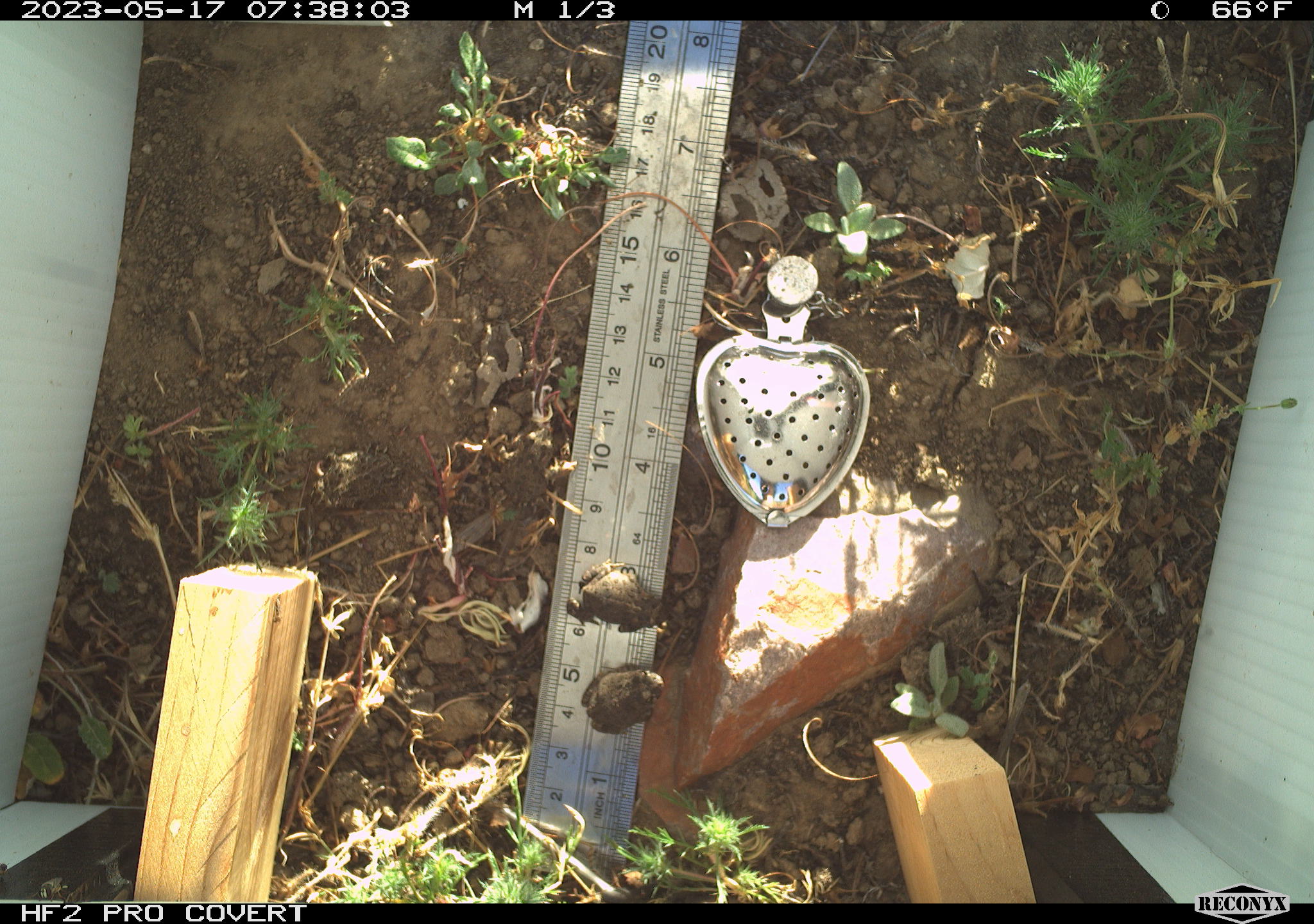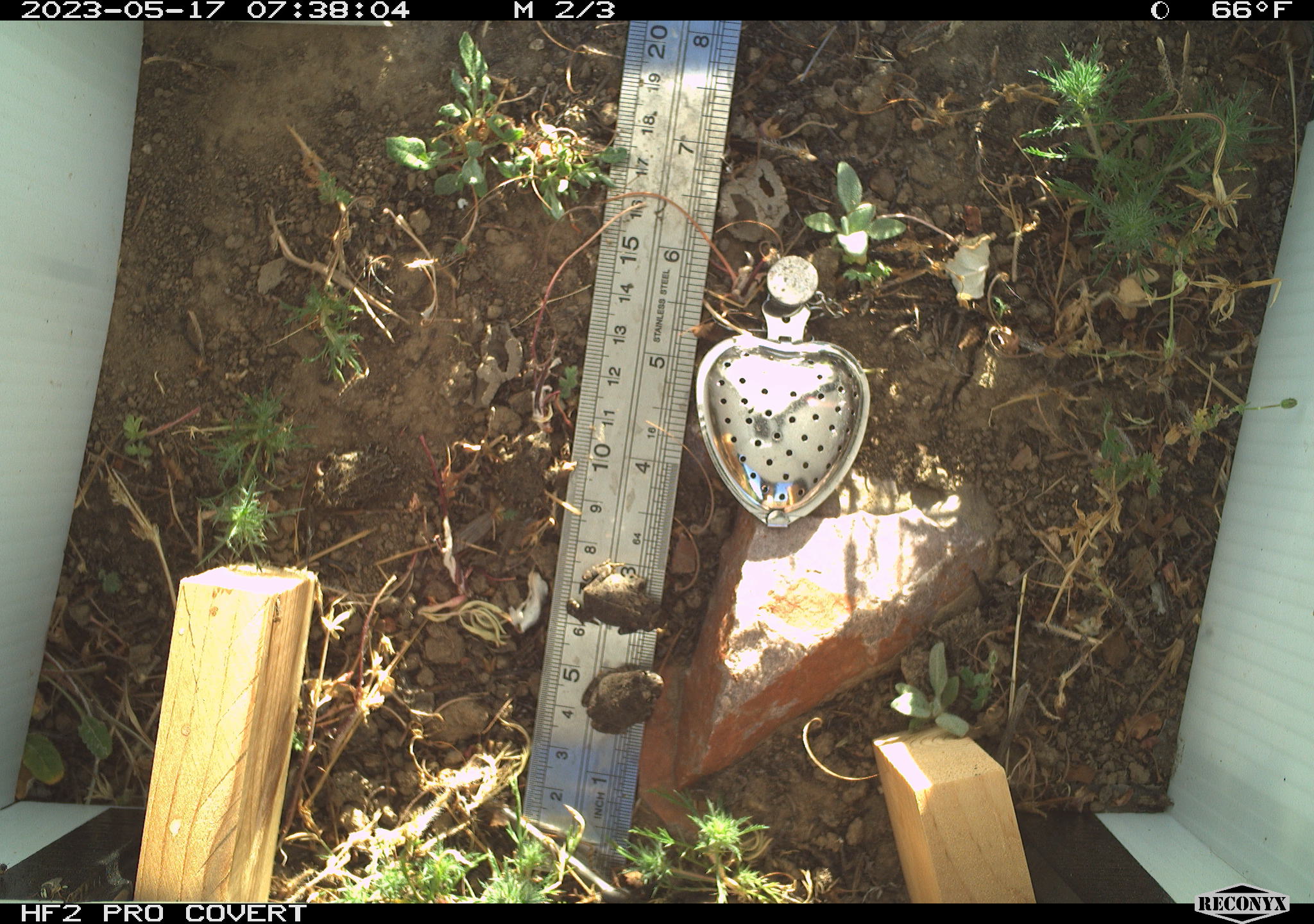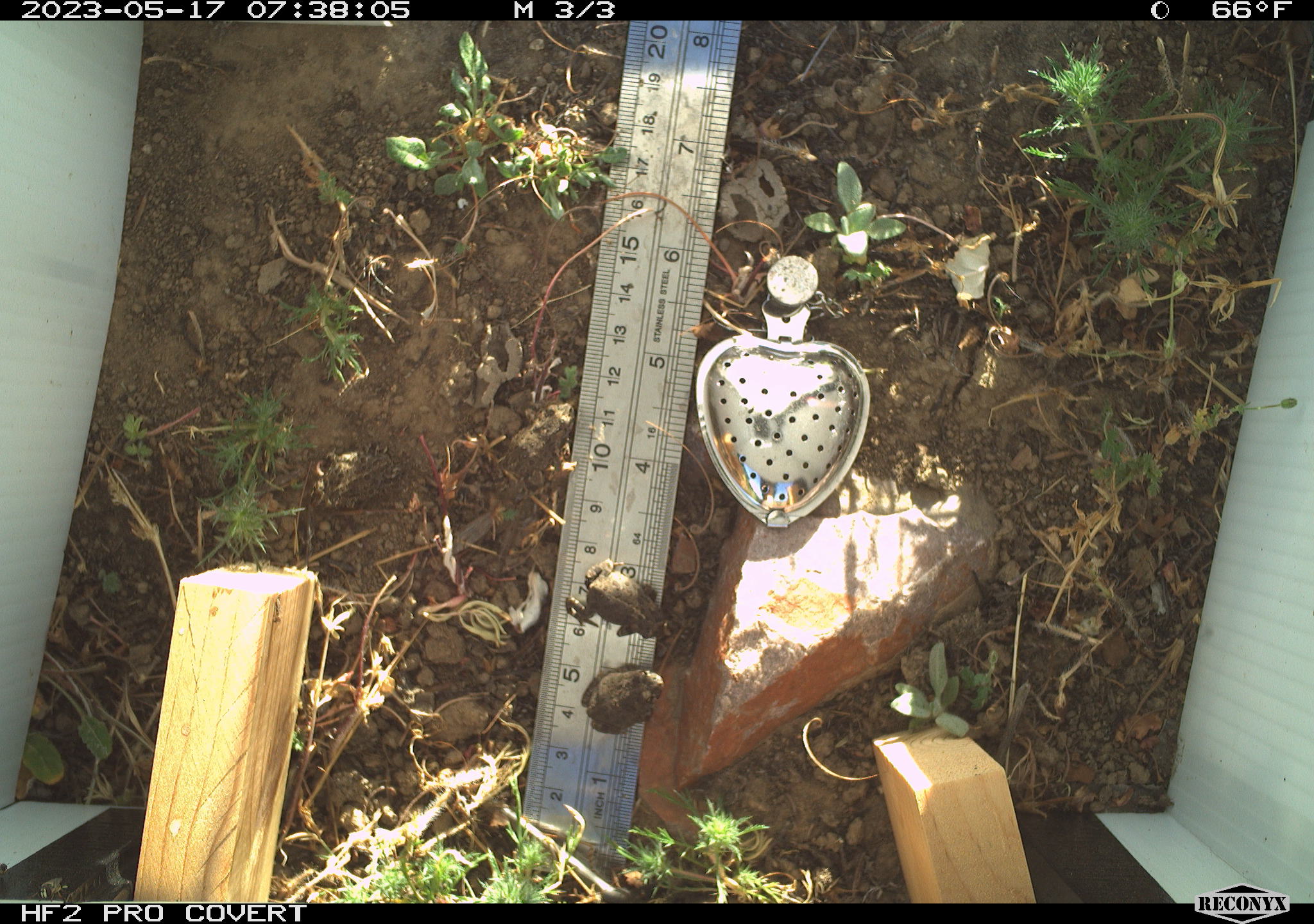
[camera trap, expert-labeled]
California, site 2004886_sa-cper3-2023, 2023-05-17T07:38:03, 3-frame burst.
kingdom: Animalia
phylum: Chordata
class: Amphibia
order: Anura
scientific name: Anura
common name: frogs